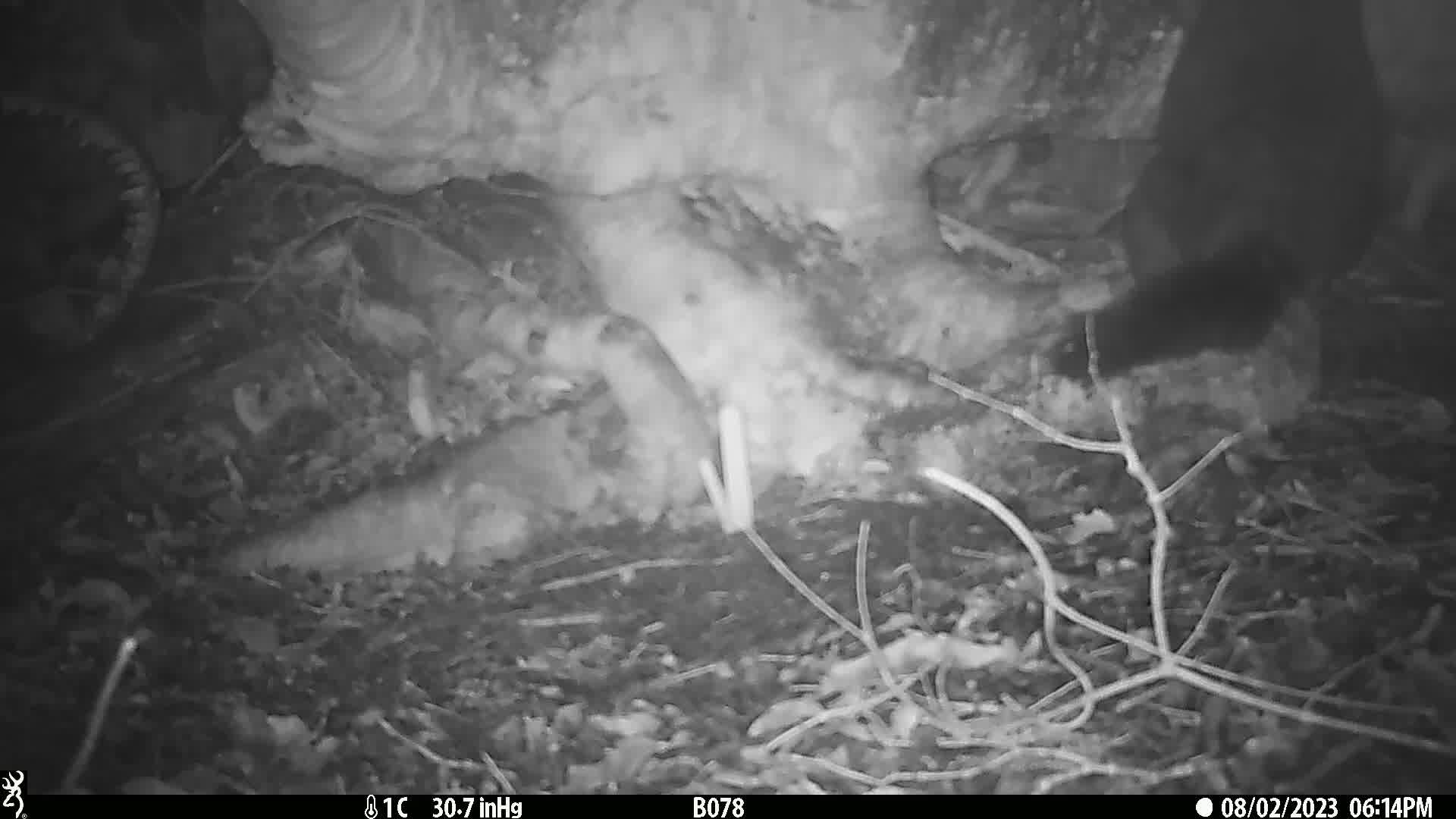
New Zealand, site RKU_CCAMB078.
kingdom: Animalia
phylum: Chordata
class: Mammalia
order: Diprotodontia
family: Phalangeridae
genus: Trichosurus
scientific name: Trichosurus vulpecula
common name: common brushtail possum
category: possum